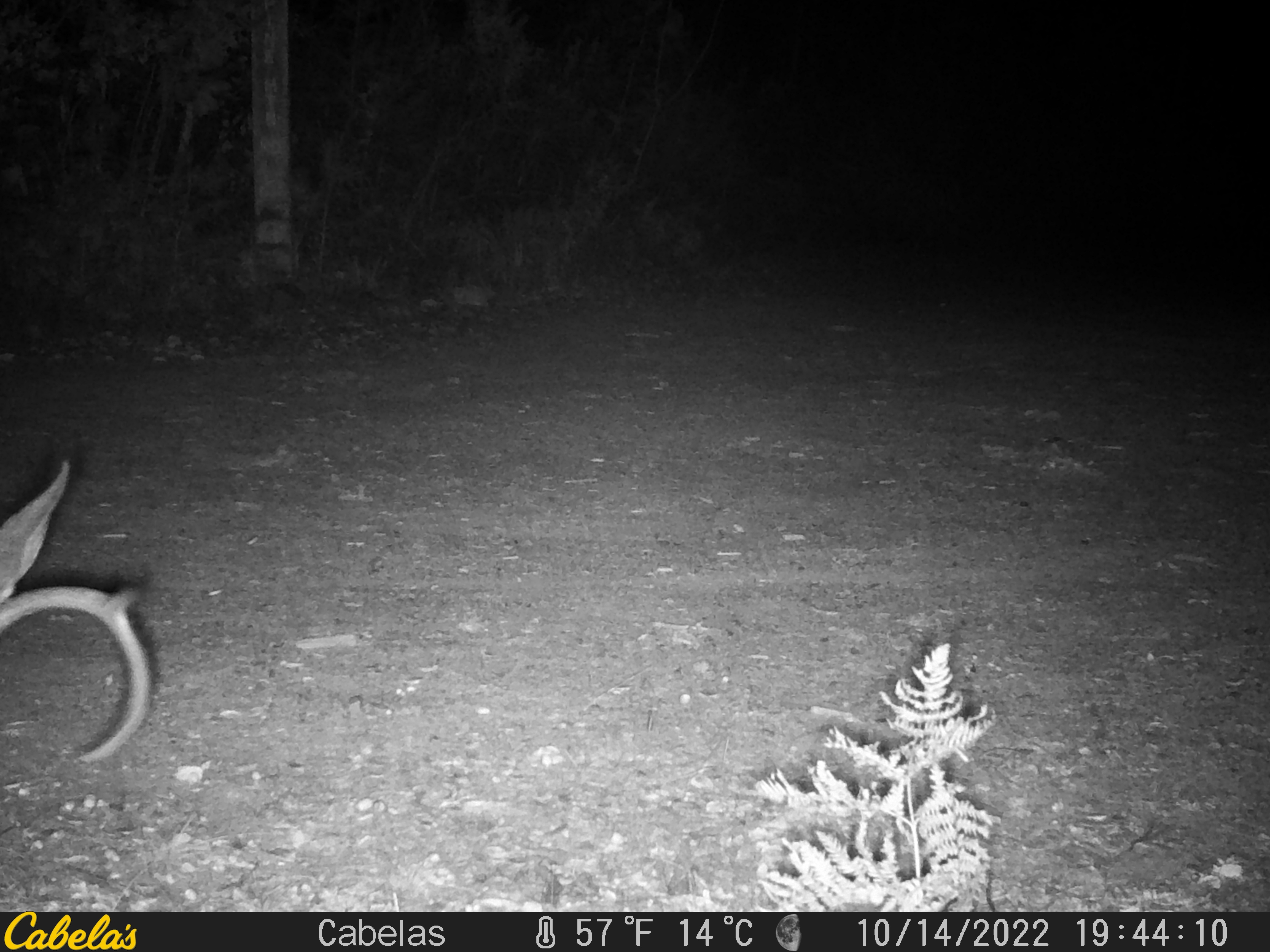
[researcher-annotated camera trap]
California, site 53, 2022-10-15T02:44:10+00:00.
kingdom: Animalia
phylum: Chordata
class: Mammalia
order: Artiodactyla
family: Cervidae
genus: Odocoileus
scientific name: Odocoileus hemionus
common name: mule deer